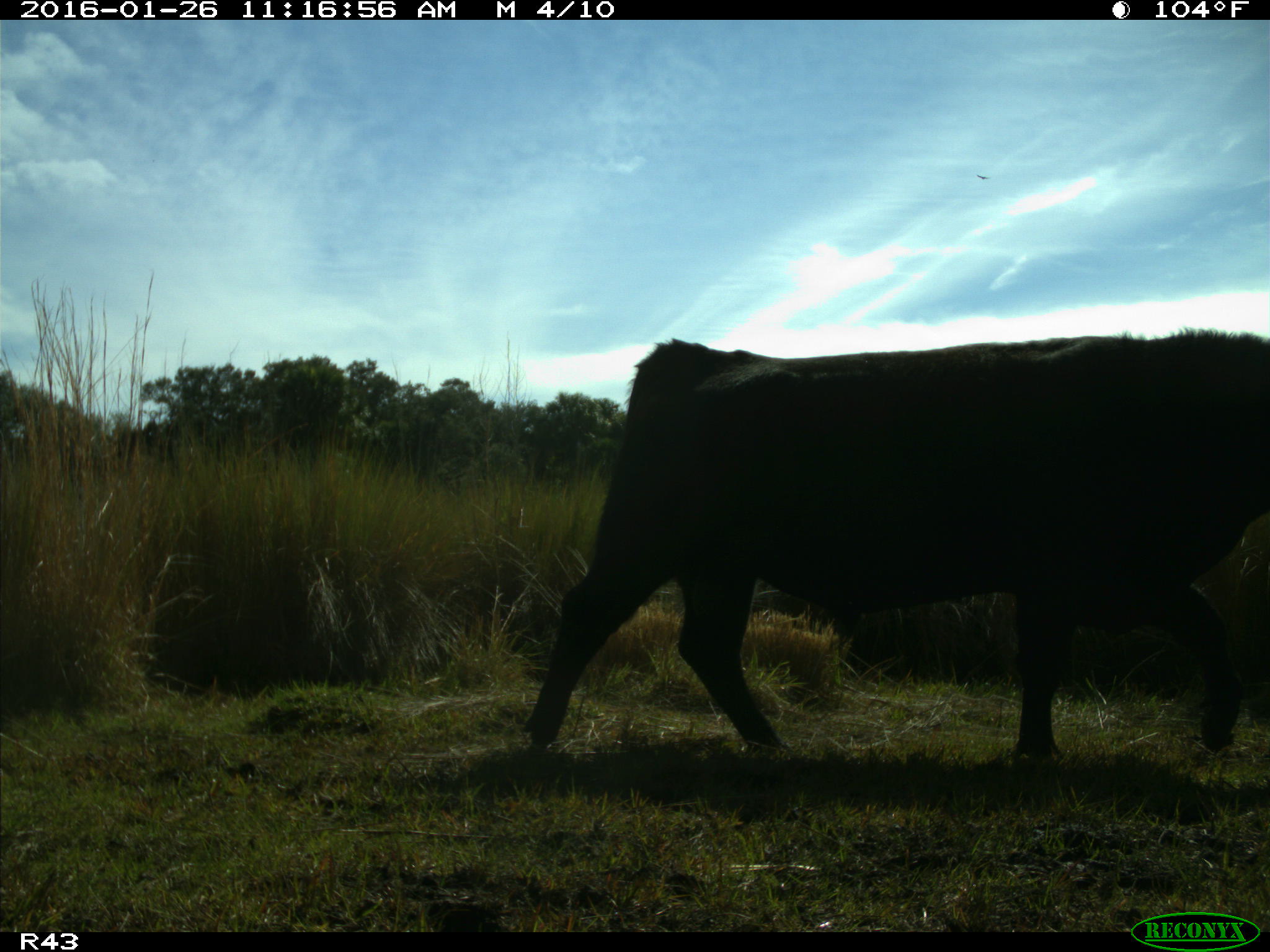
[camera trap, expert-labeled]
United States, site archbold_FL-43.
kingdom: Animalia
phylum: Chordata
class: Mammalia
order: Artiodactyla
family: Bovidae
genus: Bos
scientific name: Bos taurus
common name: domestic cow